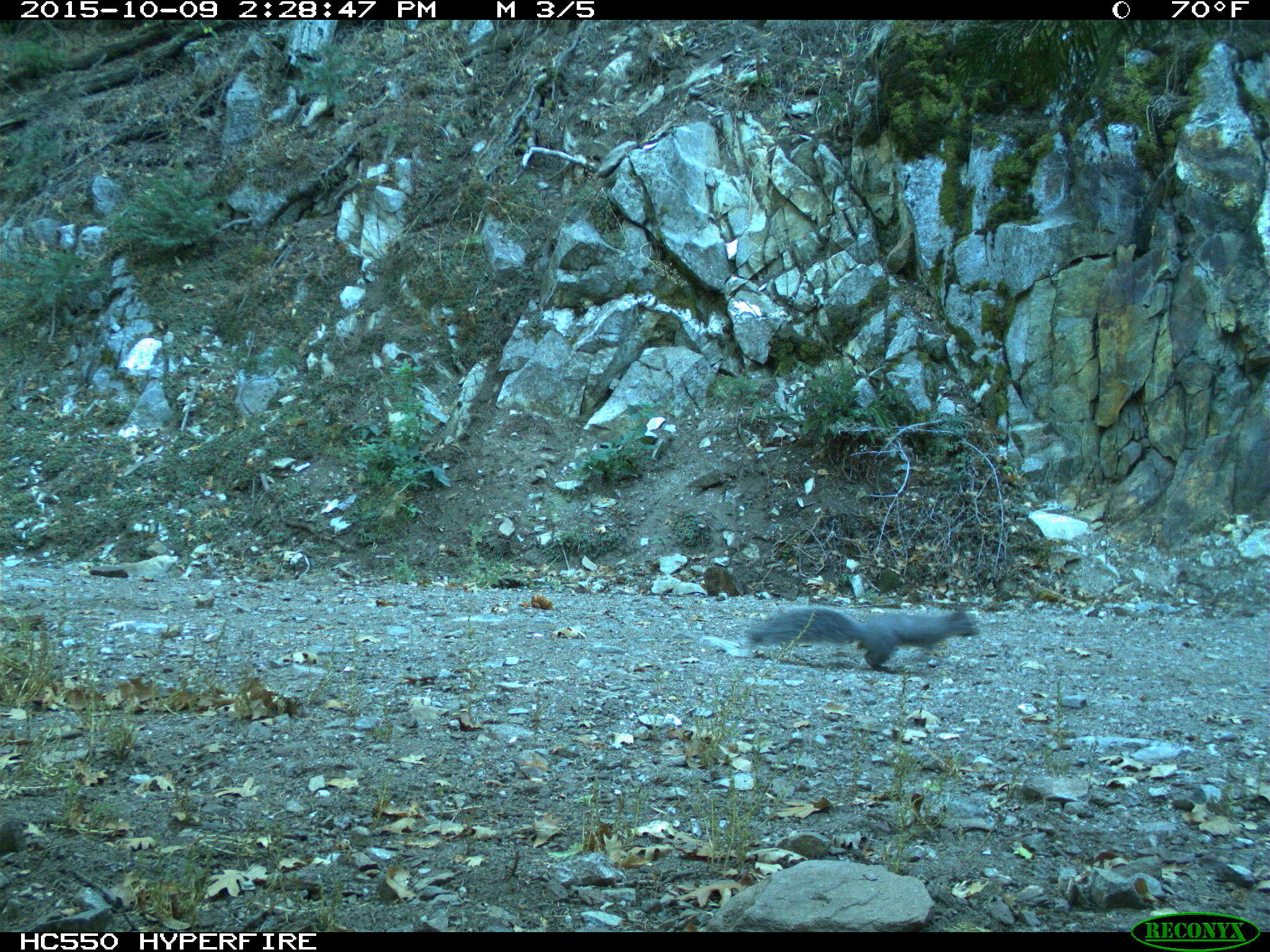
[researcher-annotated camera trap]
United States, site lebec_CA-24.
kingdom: Animalia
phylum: Chordata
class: Mammalia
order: Rodentia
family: Sciuridae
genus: Sciurus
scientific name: Sciurus carolinensis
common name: eastern gray squirrel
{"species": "Sciurus carolinensis (eastern gray squirrel)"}